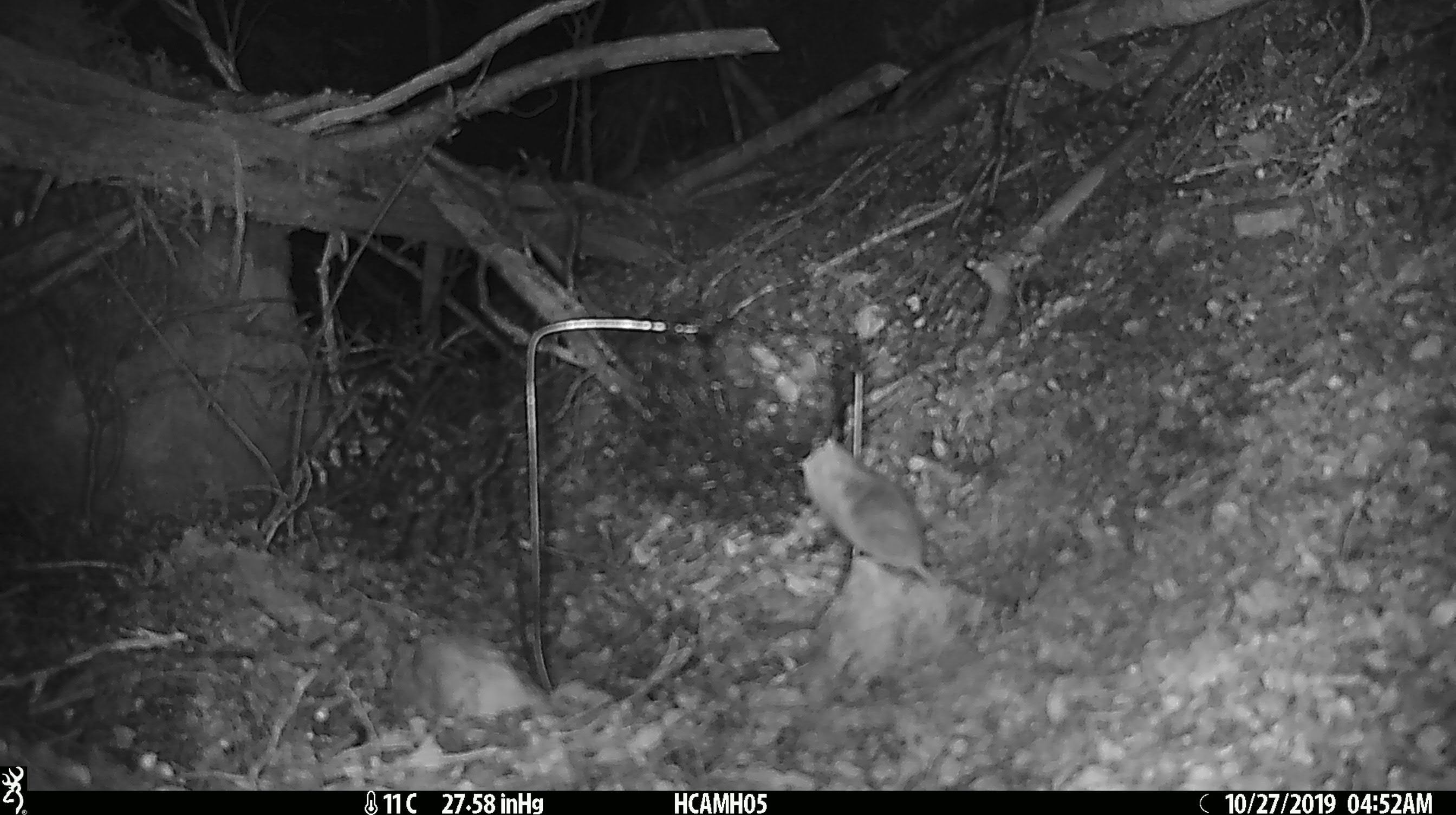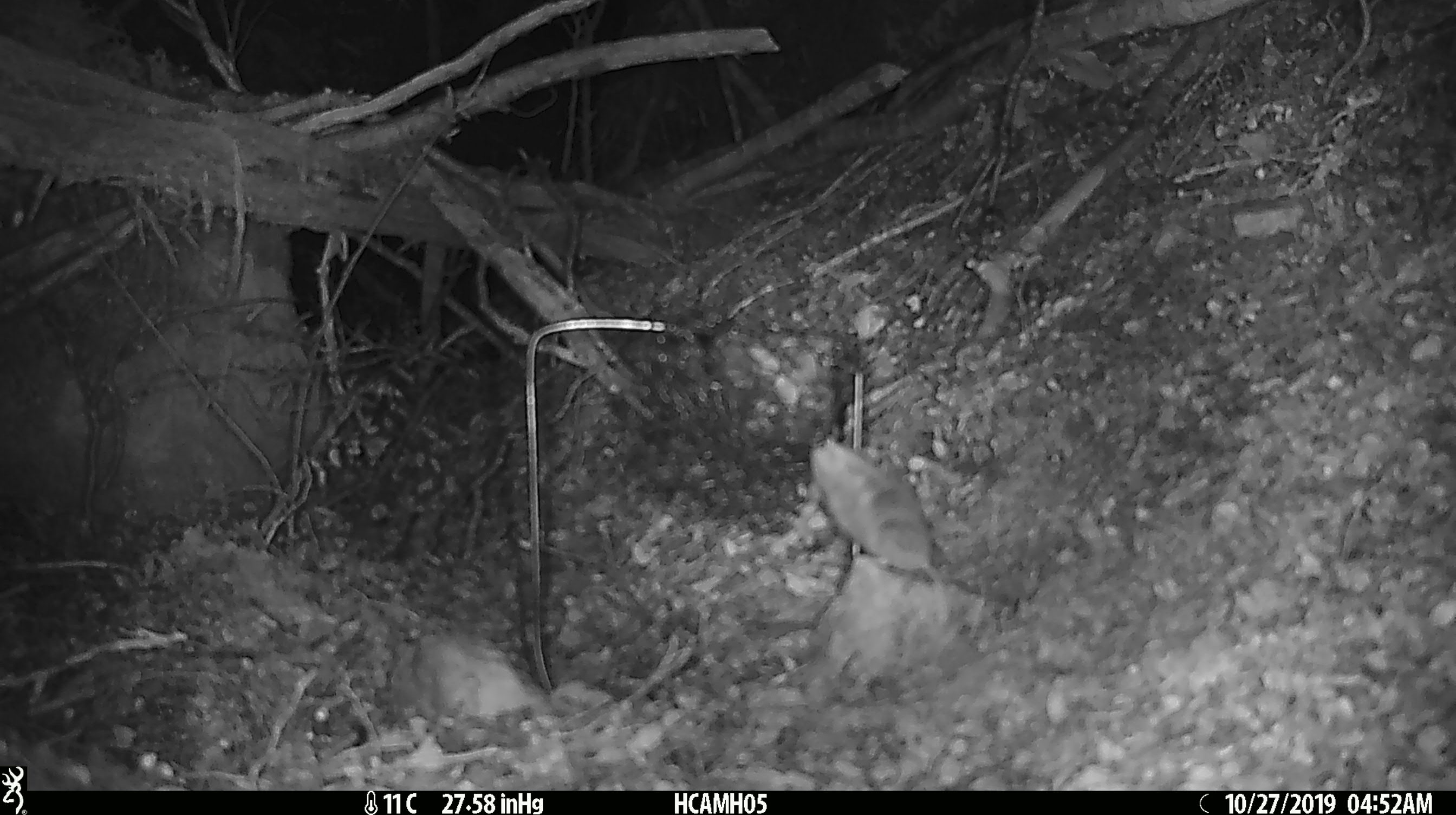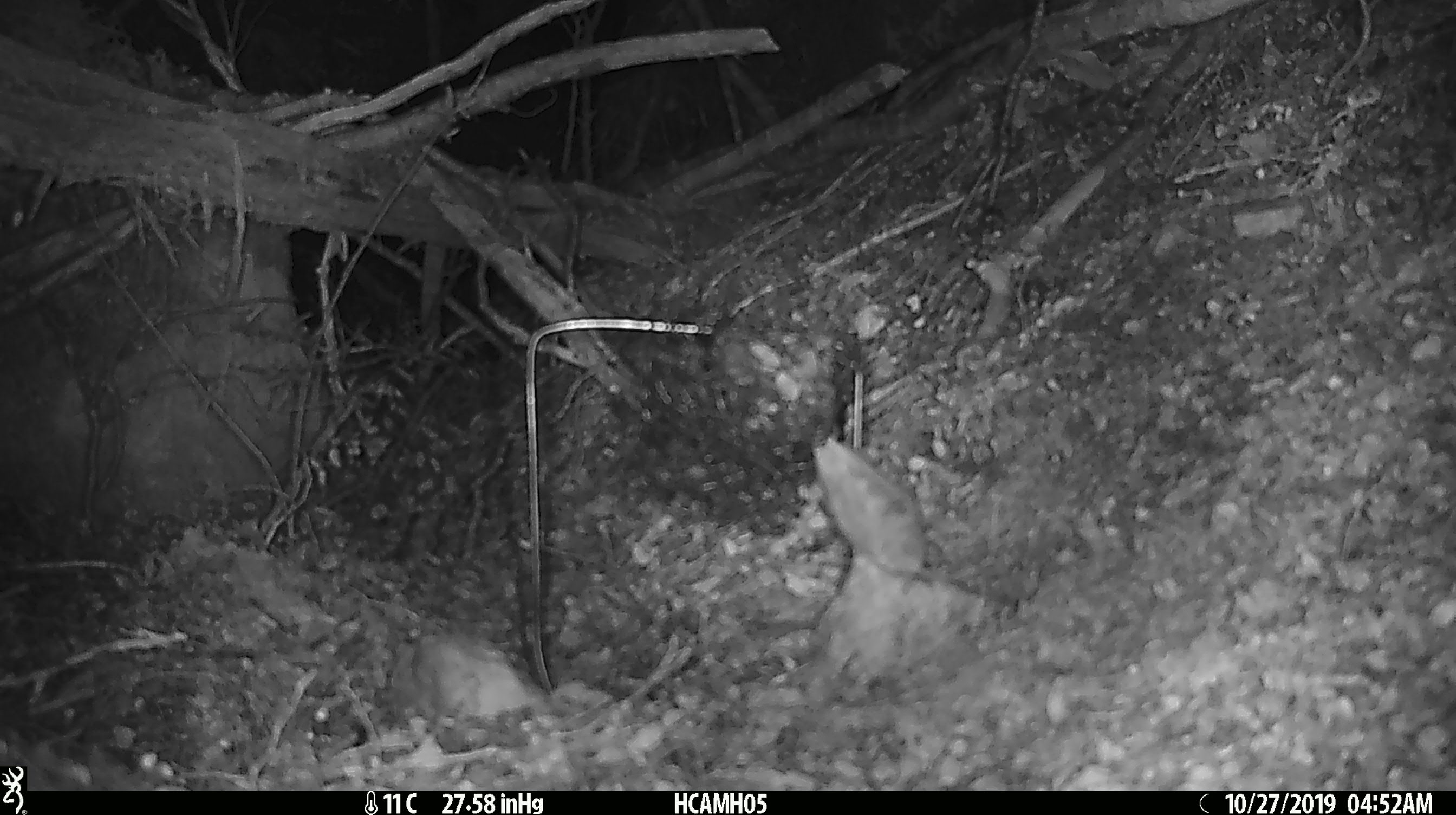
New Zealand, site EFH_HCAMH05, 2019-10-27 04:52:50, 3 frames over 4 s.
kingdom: Animalia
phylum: Chordata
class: Mammalia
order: Rodentia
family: Muridae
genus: Mus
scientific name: Mus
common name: mouse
Mouse (Mus).